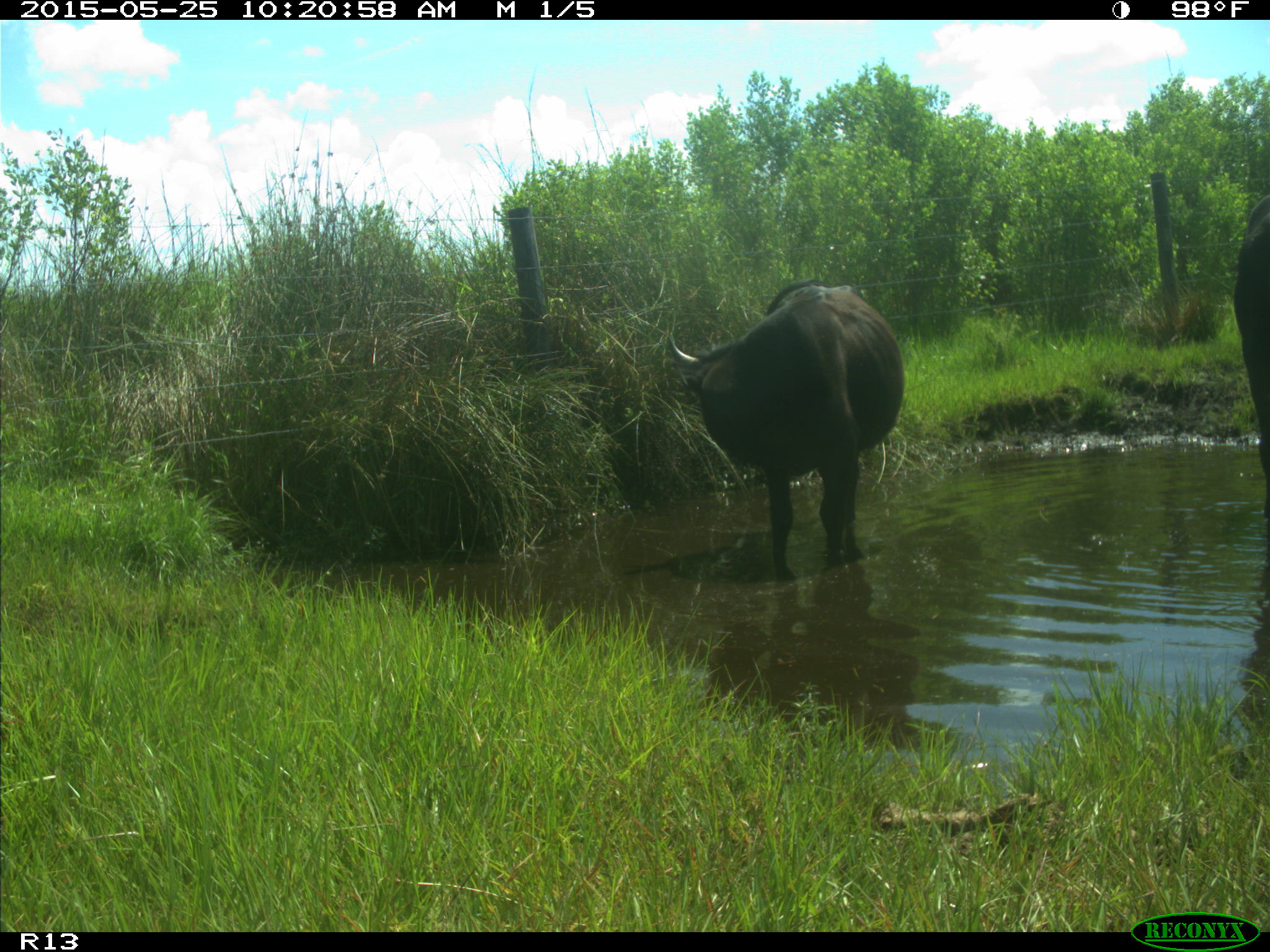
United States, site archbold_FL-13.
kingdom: Animalia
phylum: Chordata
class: Mammalia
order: Artiodactyla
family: Bovidae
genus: Bos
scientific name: Bos taurus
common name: domestic cow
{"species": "Bos taurus (domestic cow)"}